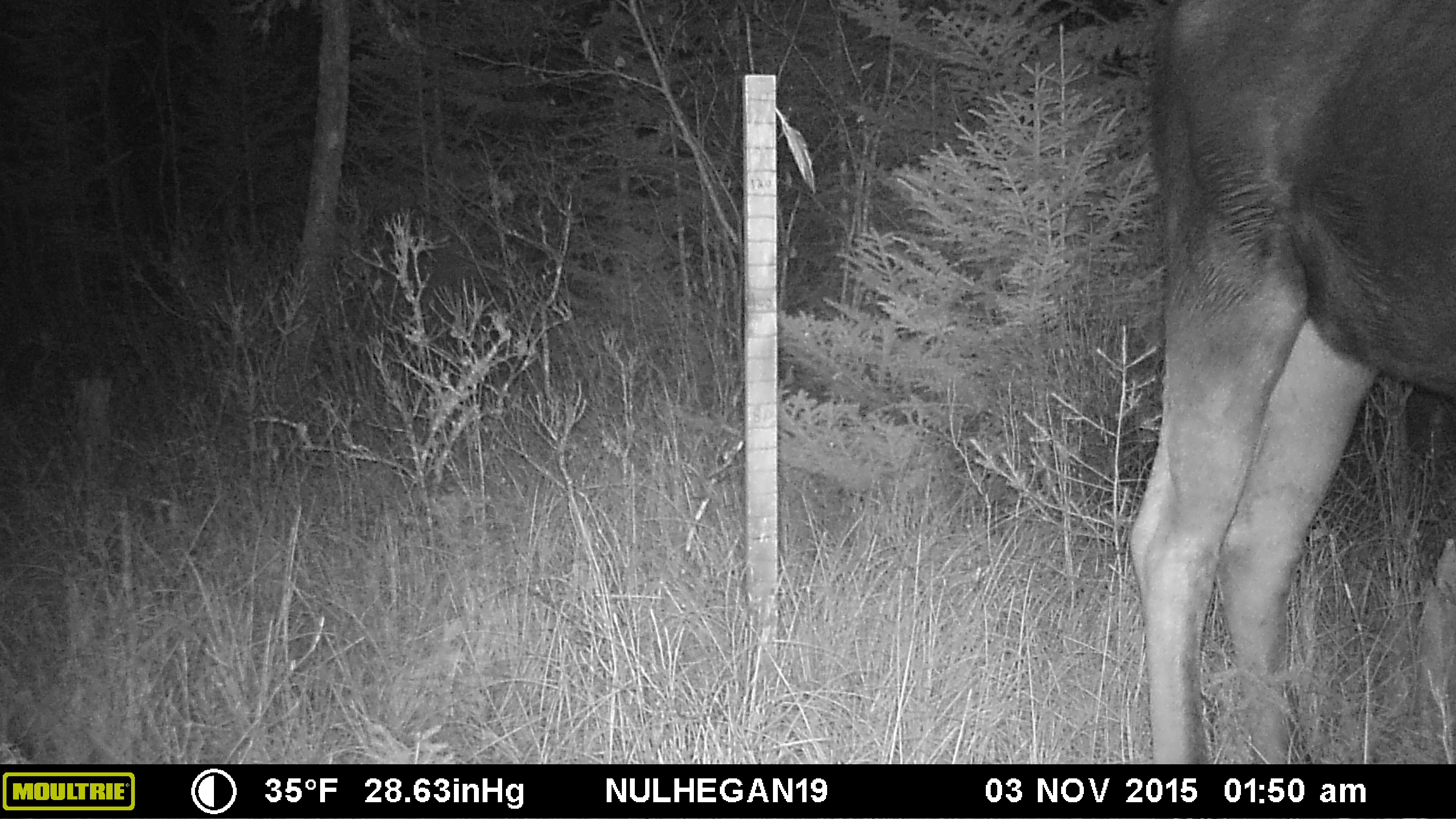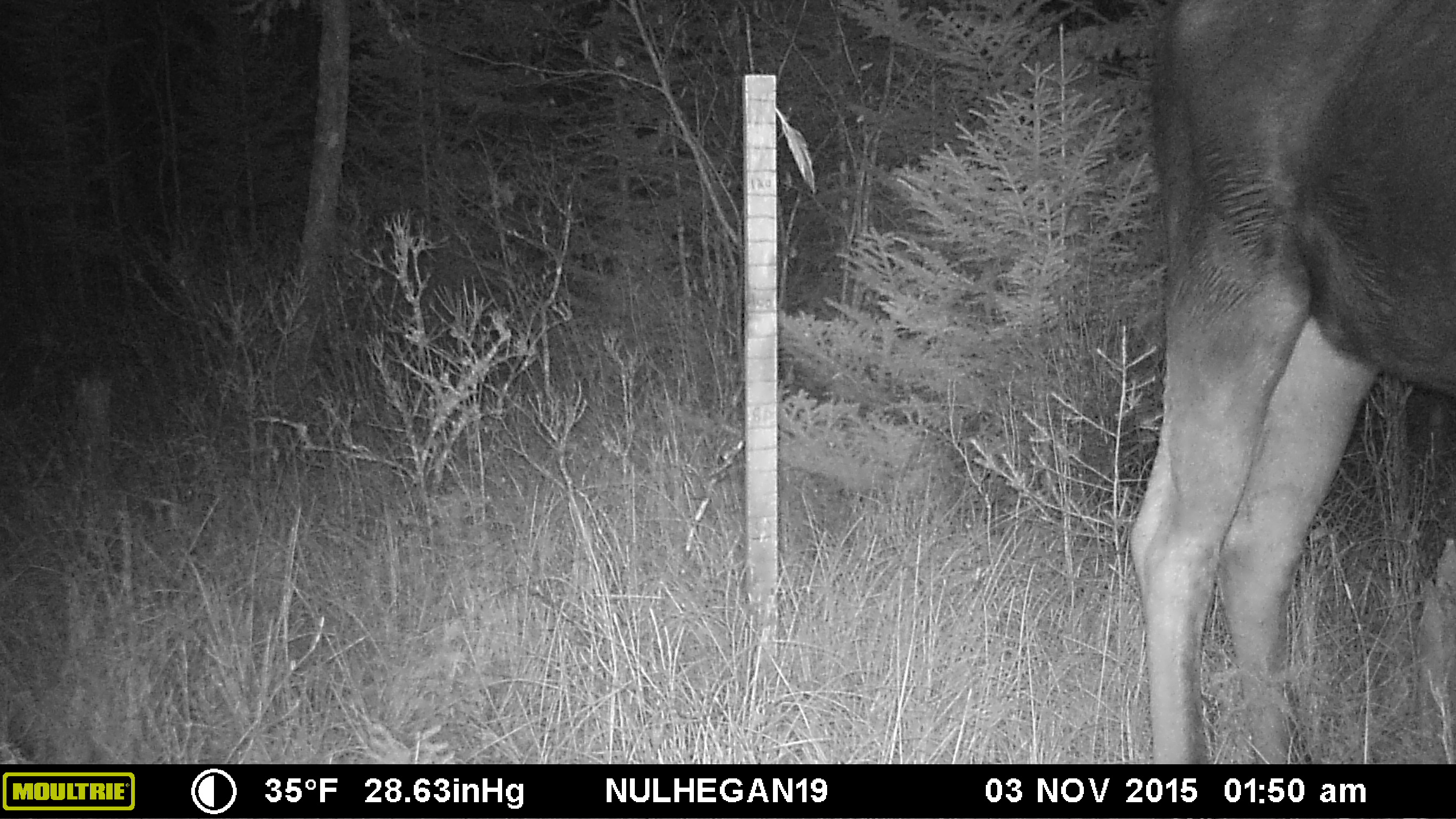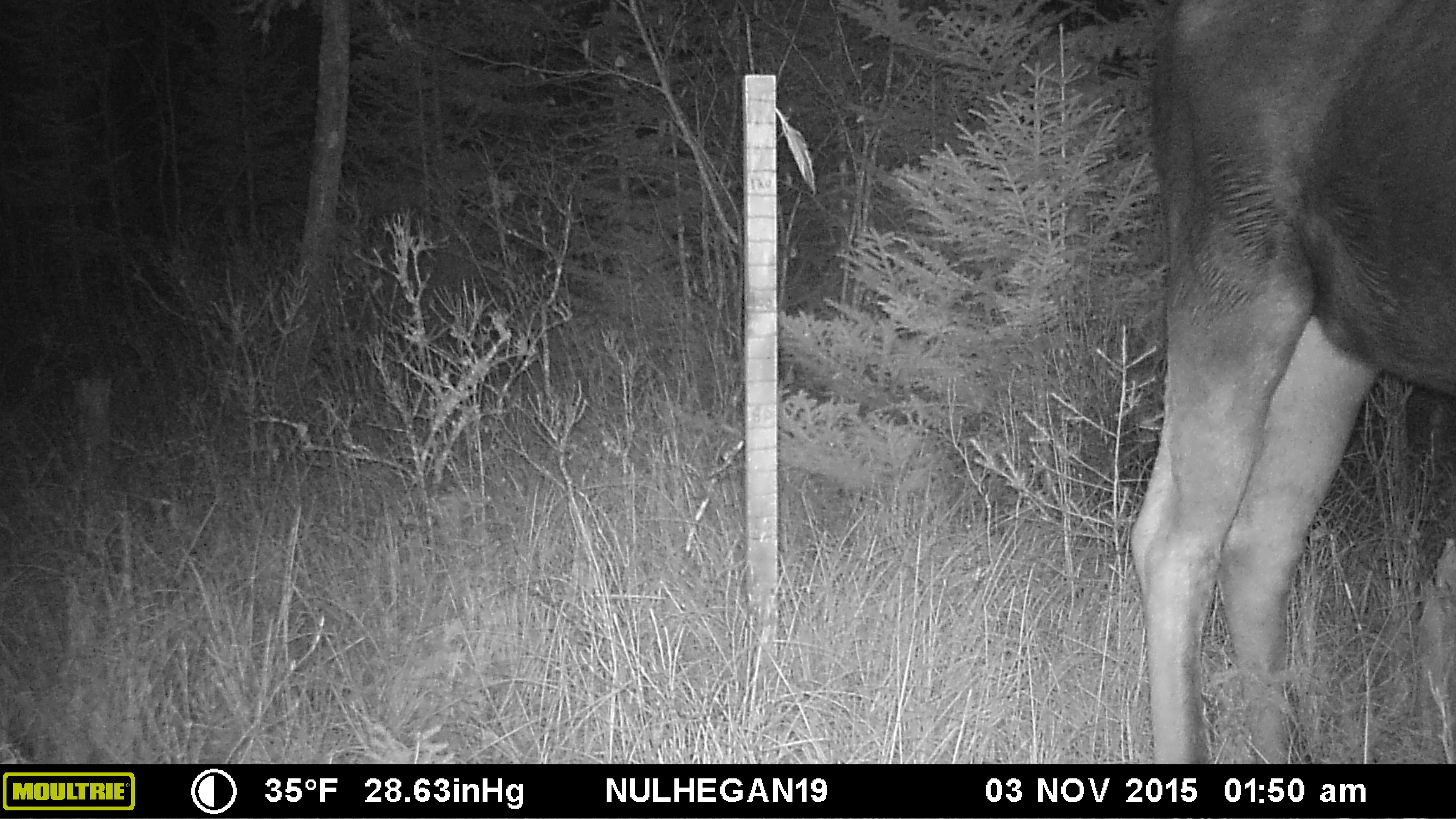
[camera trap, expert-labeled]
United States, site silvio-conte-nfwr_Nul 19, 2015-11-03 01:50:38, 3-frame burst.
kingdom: Animalia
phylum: Chordata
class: Mammalia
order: Artiodactyla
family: Cervidae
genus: Alces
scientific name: Alces alces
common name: moose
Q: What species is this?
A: Moose (Alces alces).